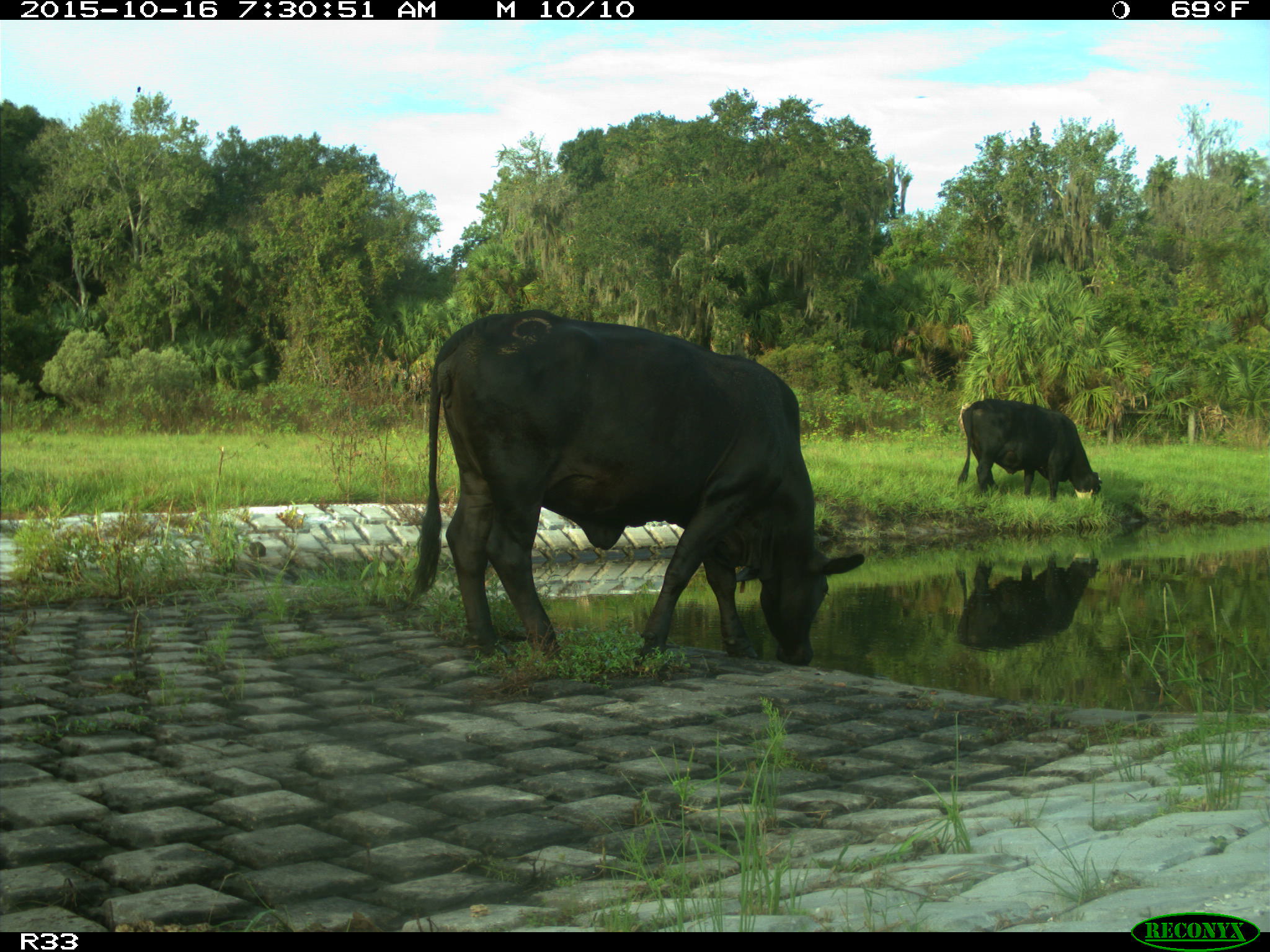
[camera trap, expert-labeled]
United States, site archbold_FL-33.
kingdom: Animalia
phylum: Chordata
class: Mammalia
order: Artiodactyla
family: Bovidae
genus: Bos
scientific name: Bos taurus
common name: domestic cow